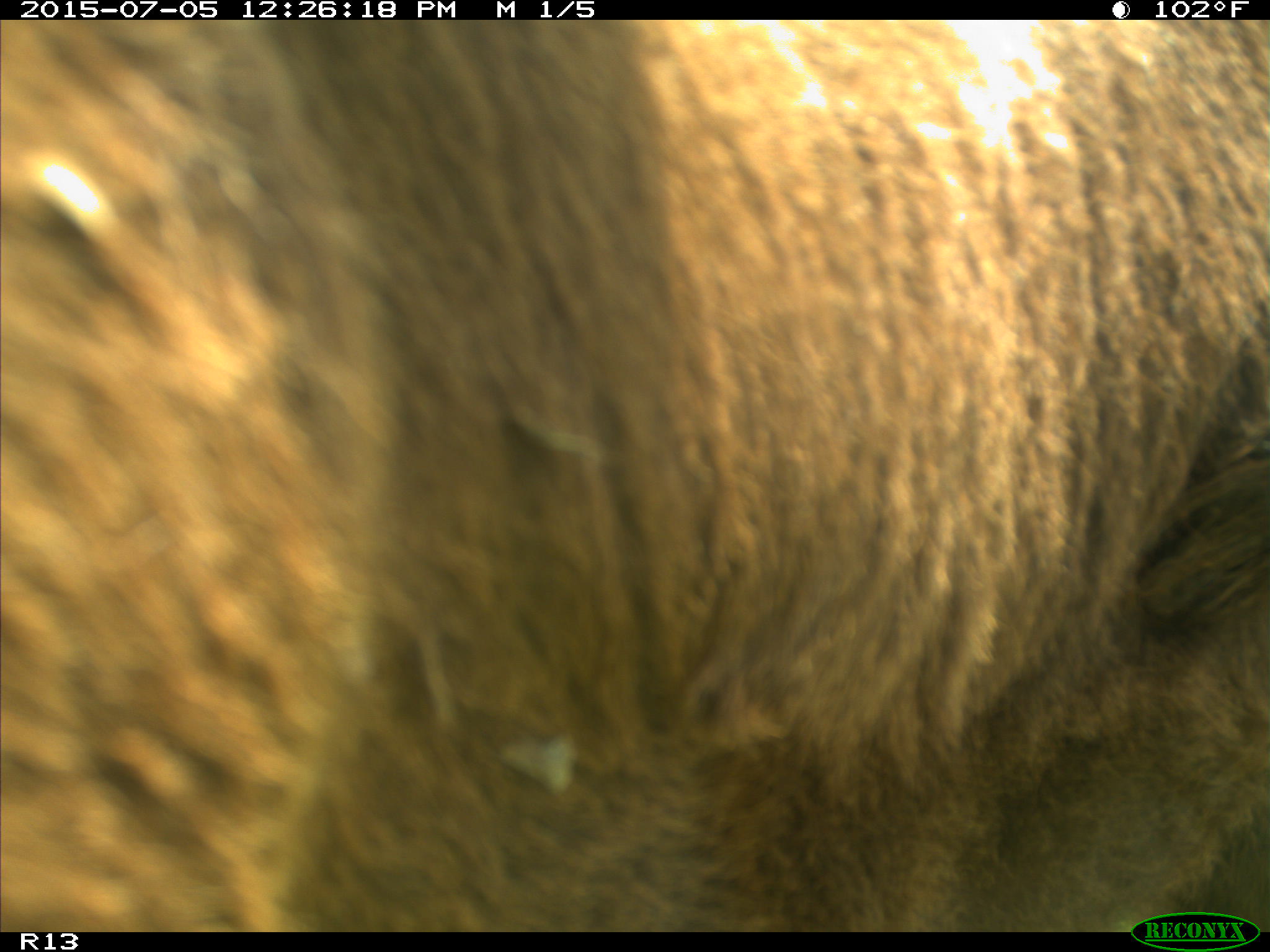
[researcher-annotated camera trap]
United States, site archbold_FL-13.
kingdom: Animalia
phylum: Chordata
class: Mammalia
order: Artiodactyla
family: Bovidae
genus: Bos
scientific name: Bos taurus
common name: domestic cow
Bos taurus (domestic cow).